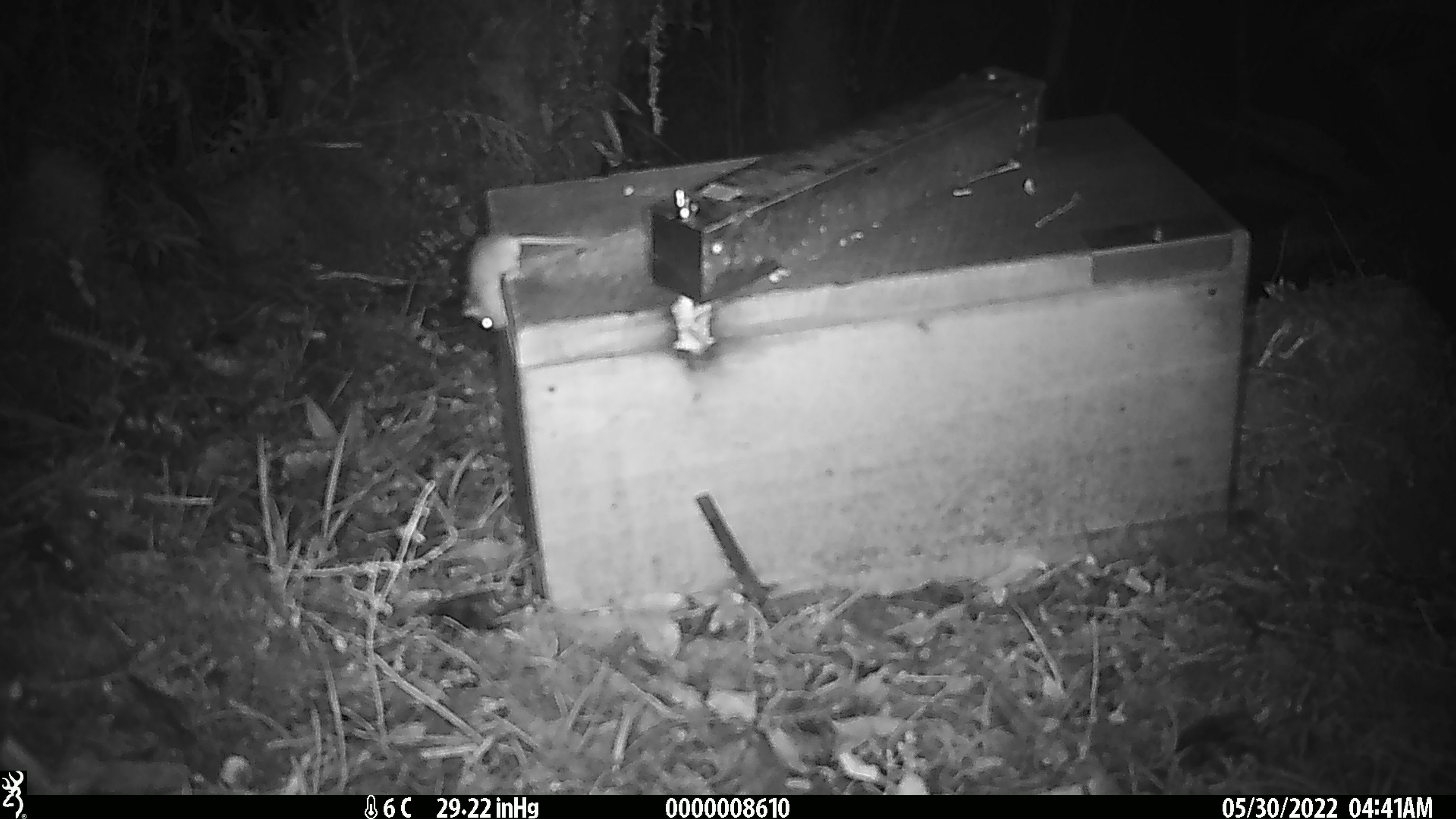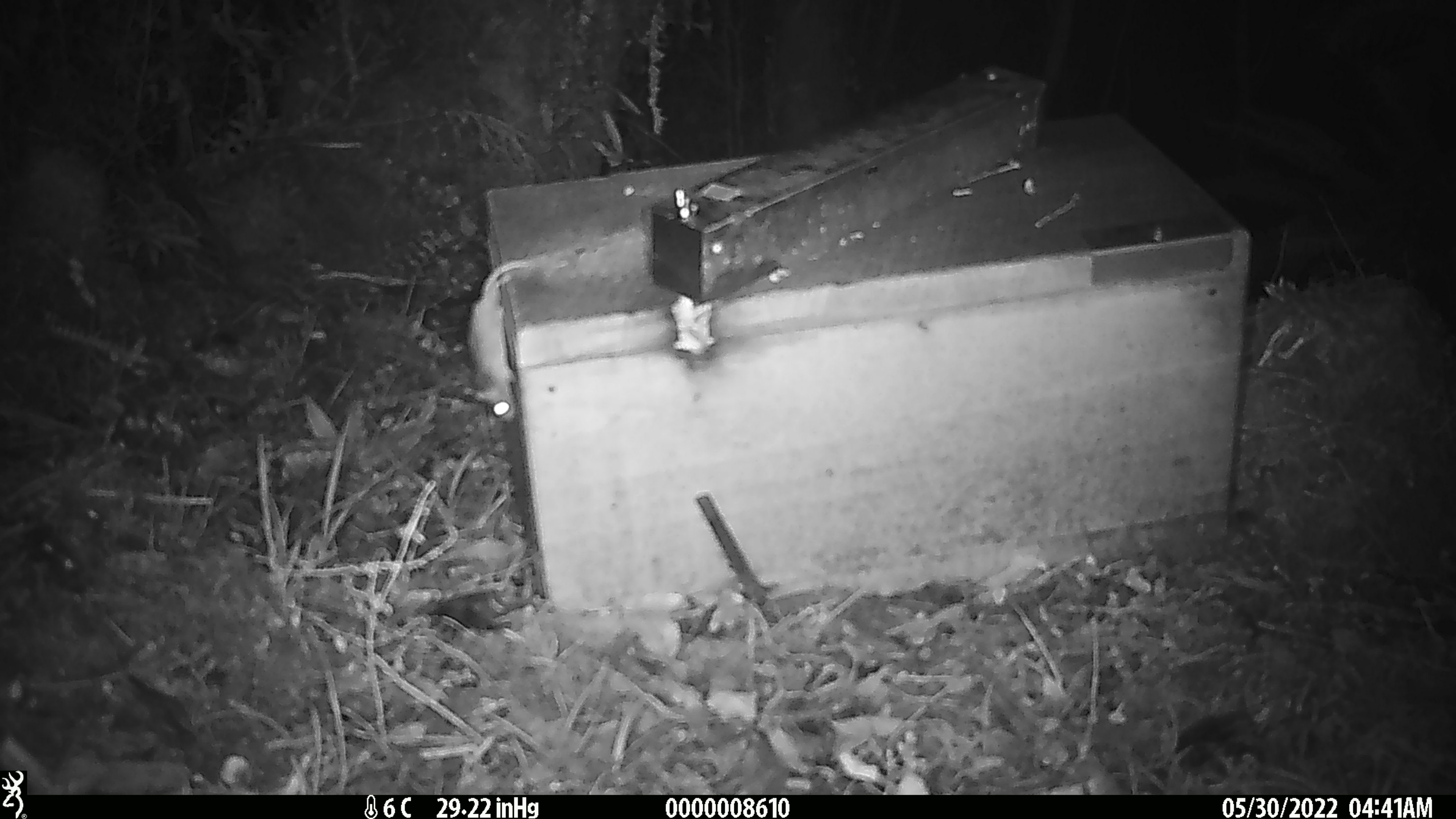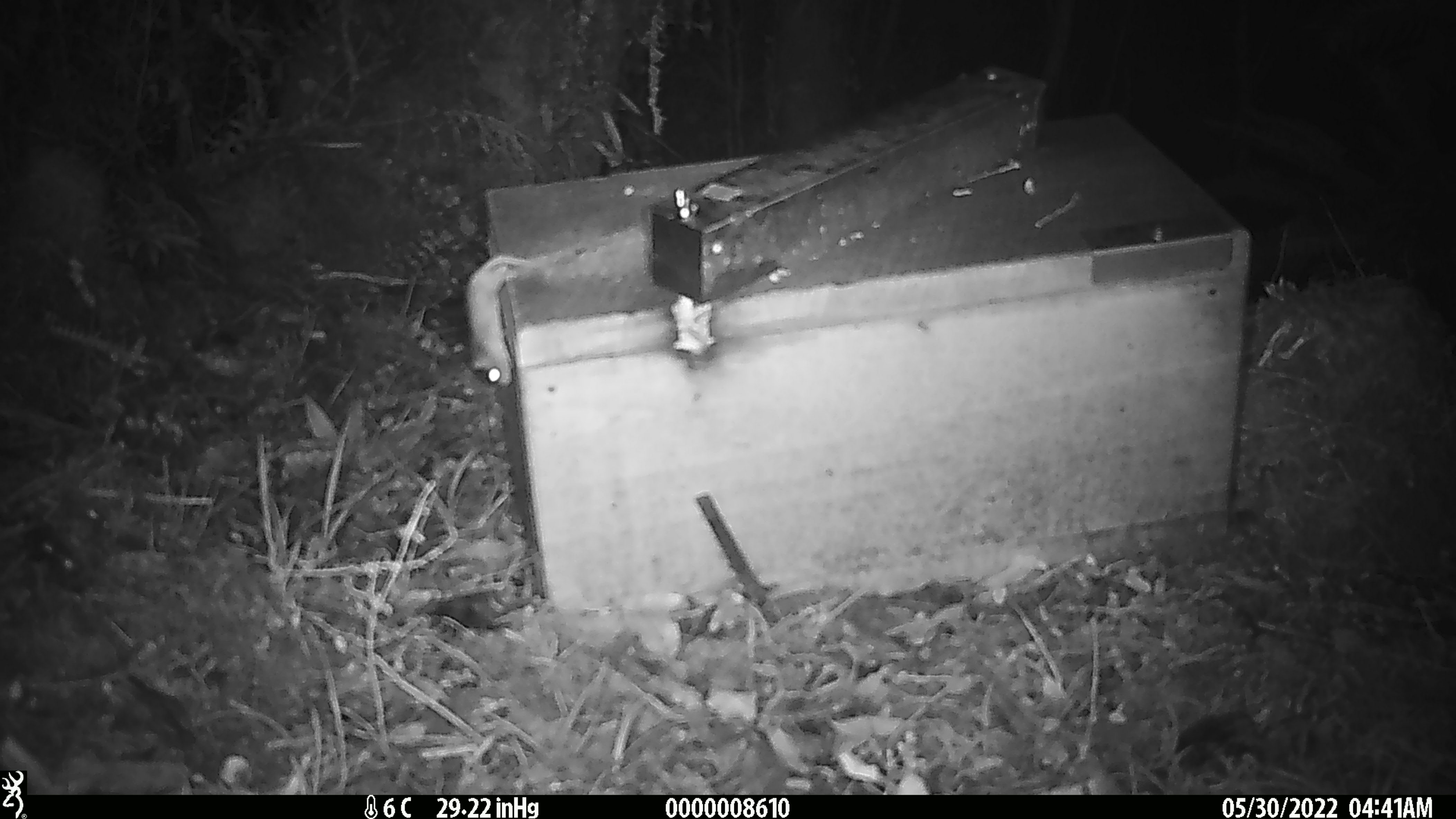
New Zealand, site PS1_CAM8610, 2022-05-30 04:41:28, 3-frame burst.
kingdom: Animalia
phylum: Chordata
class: Mammalia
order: Rodentia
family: Muridae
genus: Mus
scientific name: Mus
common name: mouse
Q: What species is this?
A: Mouse (Mus).